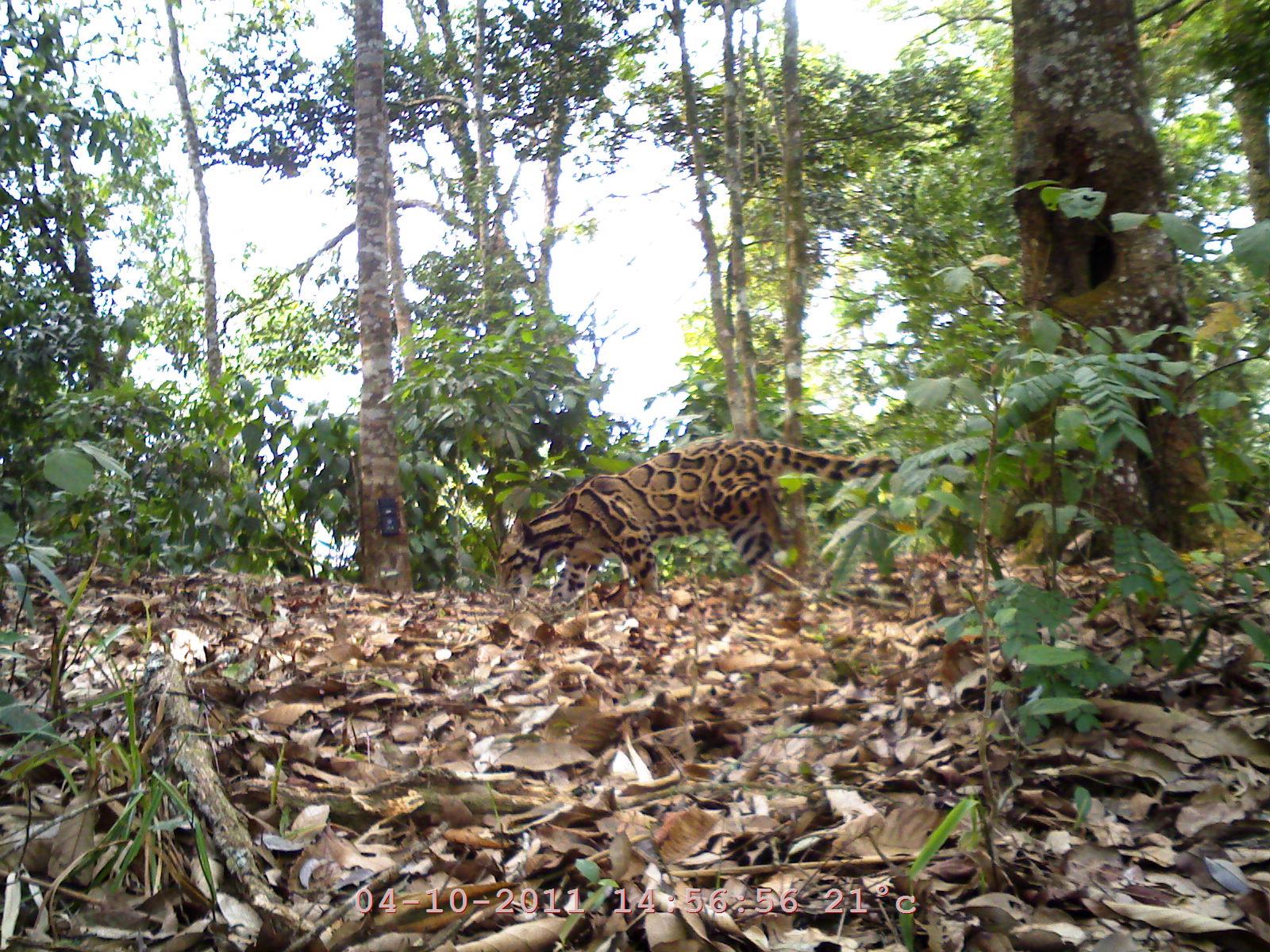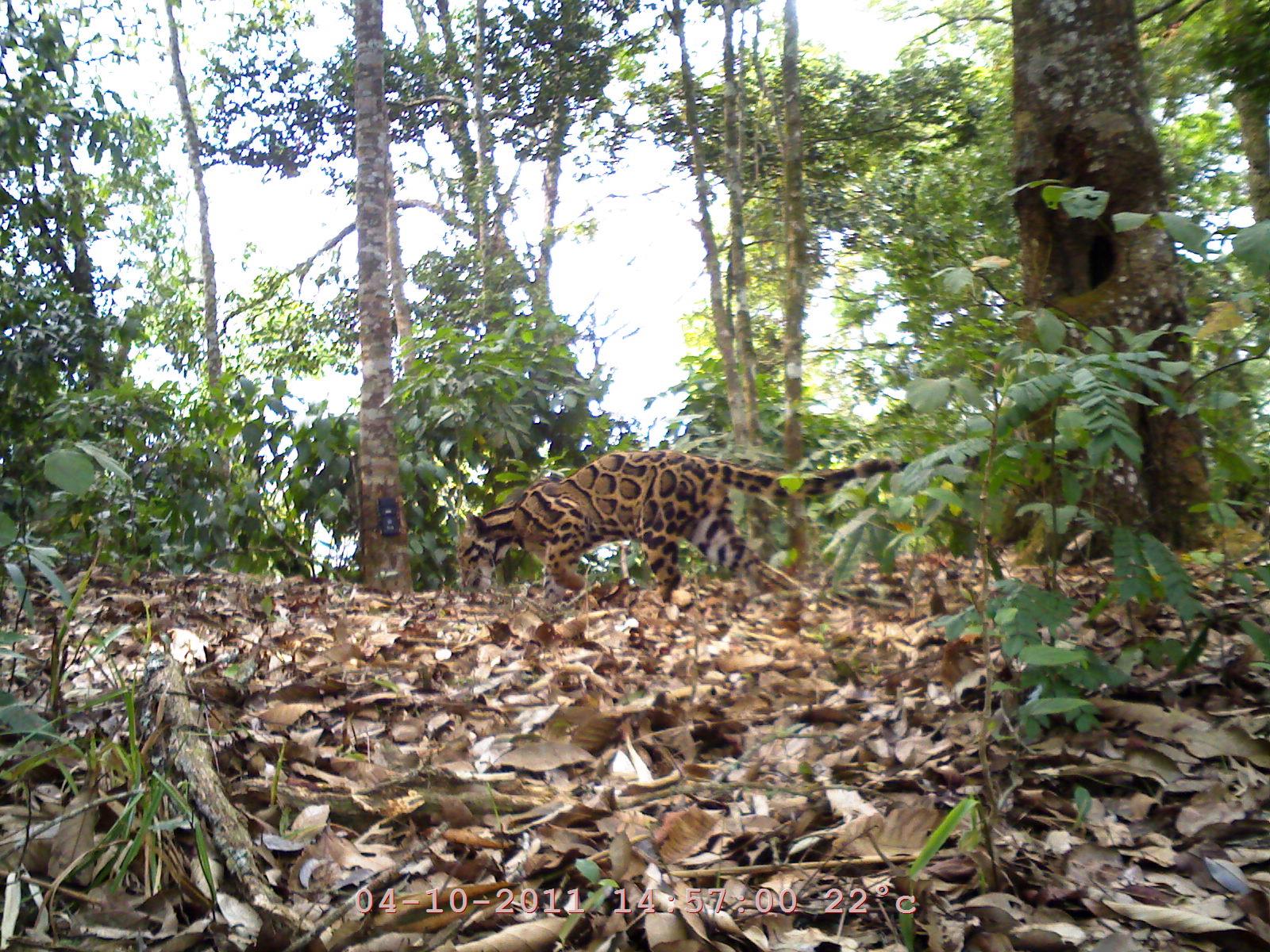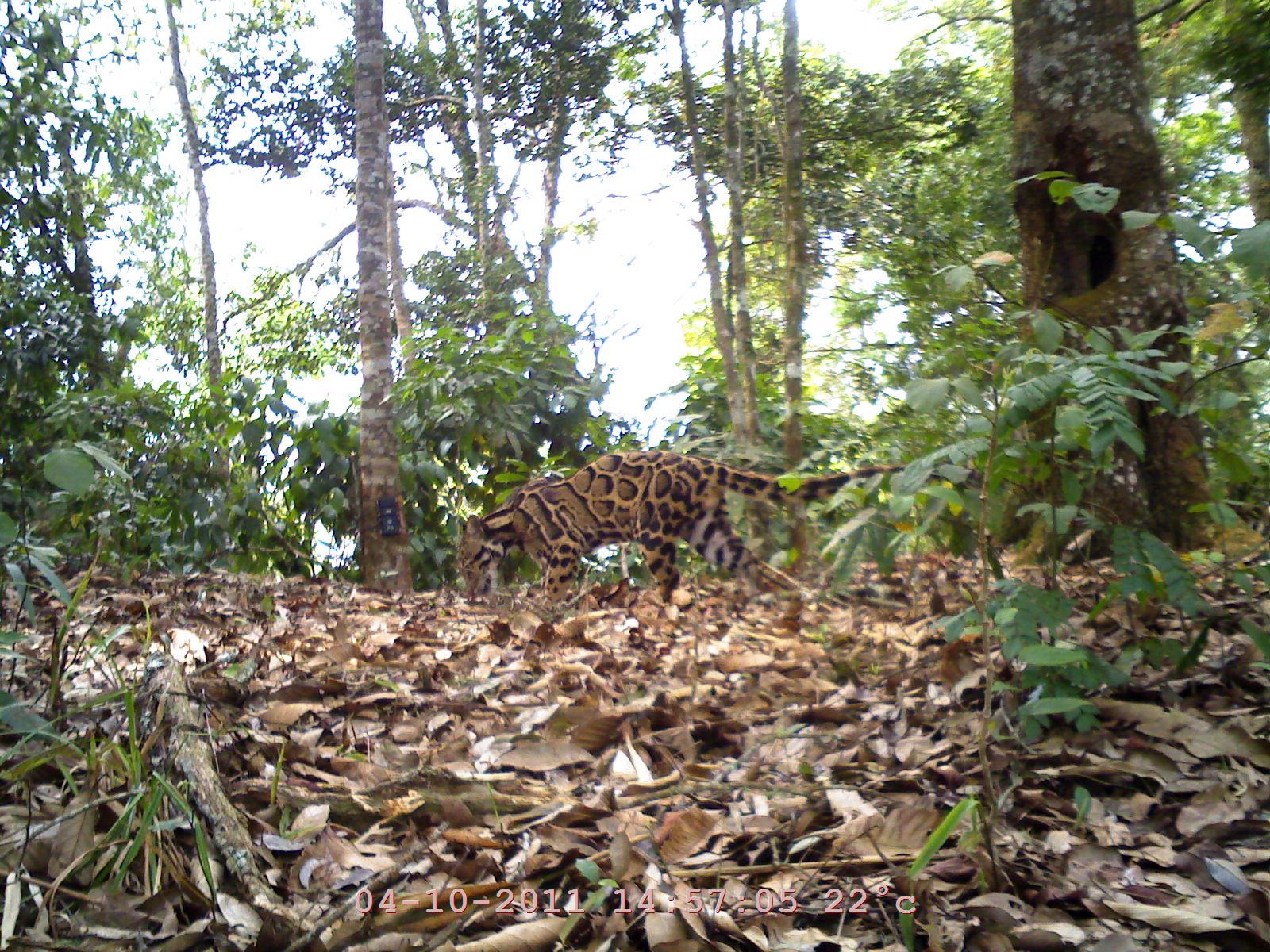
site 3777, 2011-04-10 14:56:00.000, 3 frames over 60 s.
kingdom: Animalia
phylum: Chordata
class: Mammalia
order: Carnivora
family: Felidae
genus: Neofelis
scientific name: Neofelis nebulosa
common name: mainland clouded leopard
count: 1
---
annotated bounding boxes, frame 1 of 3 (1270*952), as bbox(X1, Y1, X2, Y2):
neofelis nebulosa: bbox(493, 433, 901, 610)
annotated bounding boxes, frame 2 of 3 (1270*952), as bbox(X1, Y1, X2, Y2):
neofelis nebulosa: bbox(455, 443, 912, 605)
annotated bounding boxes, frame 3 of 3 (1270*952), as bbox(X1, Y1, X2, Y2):
neofelis nebulosa: bbox(455, 442, 906, 605)